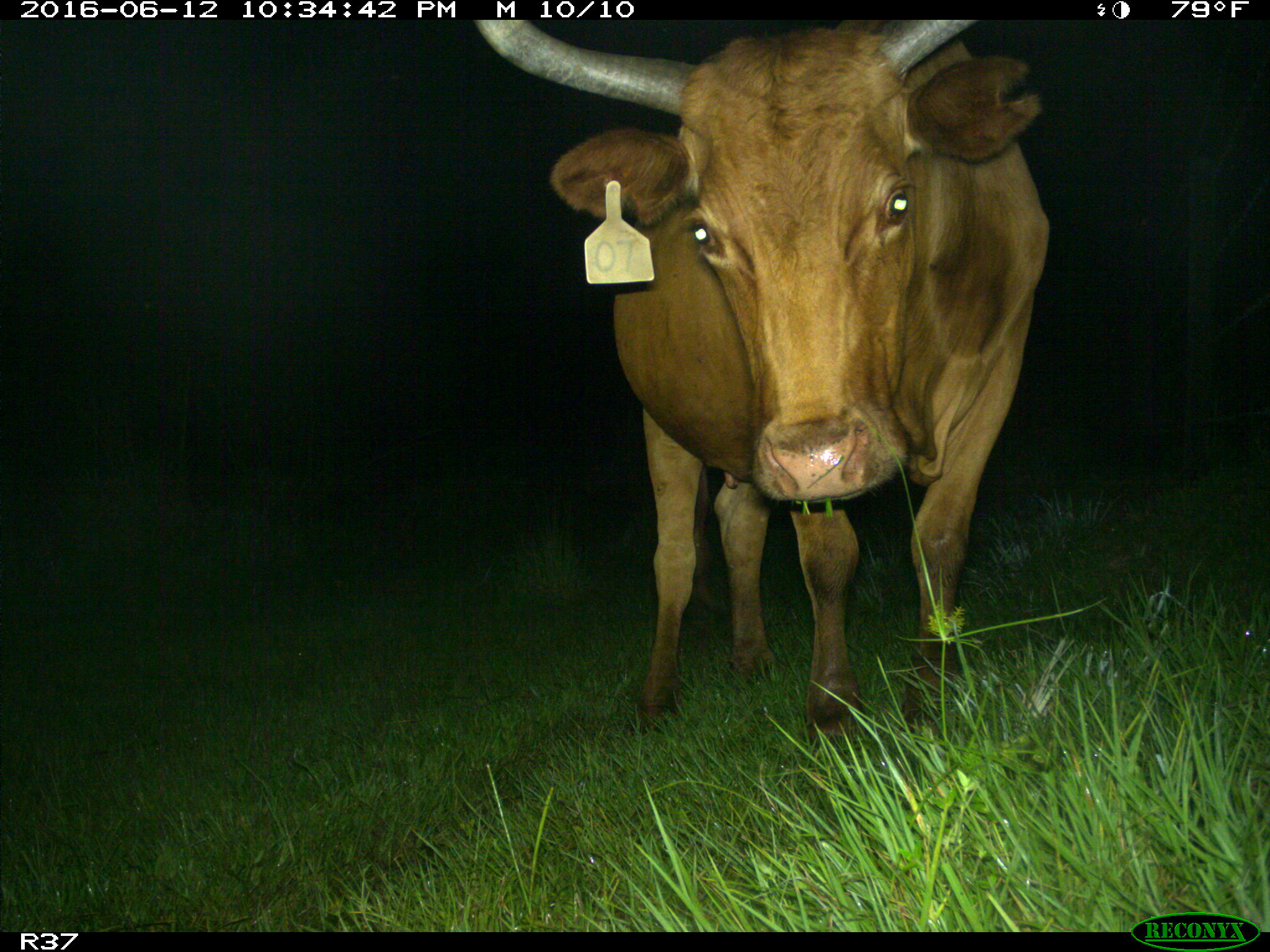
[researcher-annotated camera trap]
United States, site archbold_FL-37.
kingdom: Animalia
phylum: Chordata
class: Mammalia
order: Artiodactyla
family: Bovidae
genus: Bos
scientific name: Bos taurus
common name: domestic cow